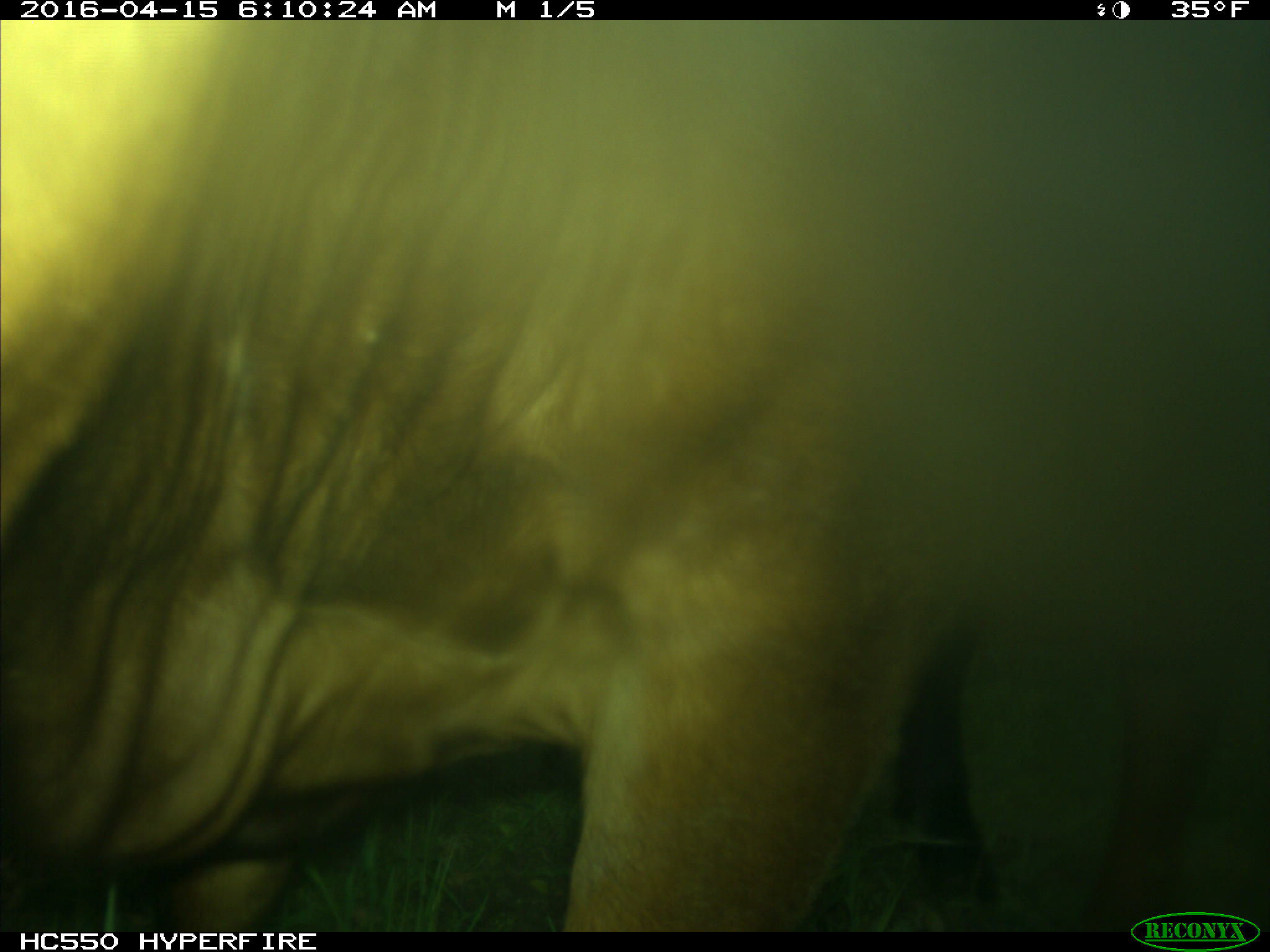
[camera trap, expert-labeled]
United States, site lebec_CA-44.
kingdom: Animalia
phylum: Chordata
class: Mammalia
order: Artiodactyla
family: Bovidae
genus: Bos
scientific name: Bos taurus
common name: domestic cow